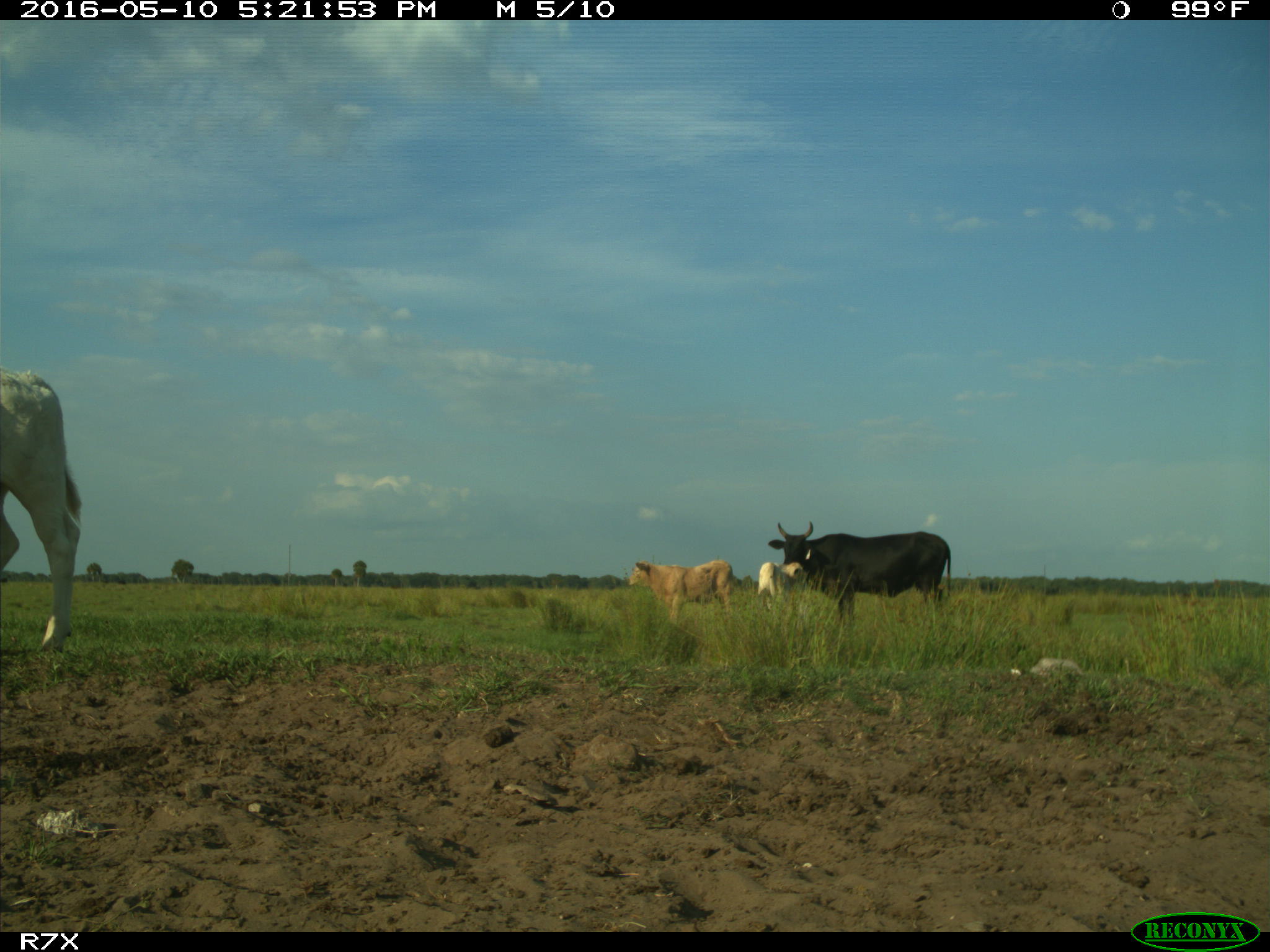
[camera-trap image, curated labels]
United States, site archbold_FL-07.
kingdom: Animalia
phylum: Chordata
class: Mammalia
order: Artiodactyla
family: Bovidae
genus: Bos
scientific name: Bos taurus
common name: domestic cow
Bos taurus (domestic cow).